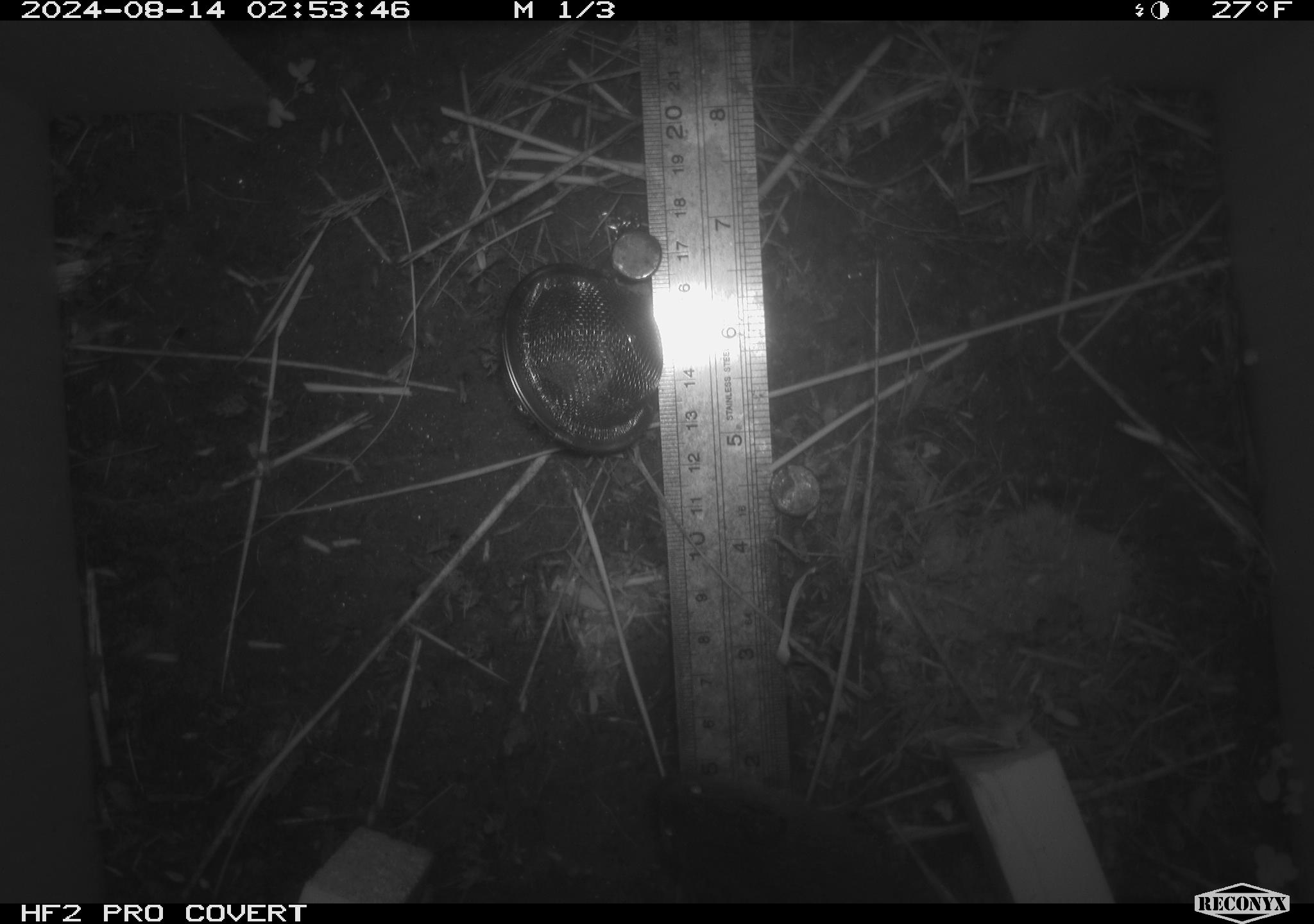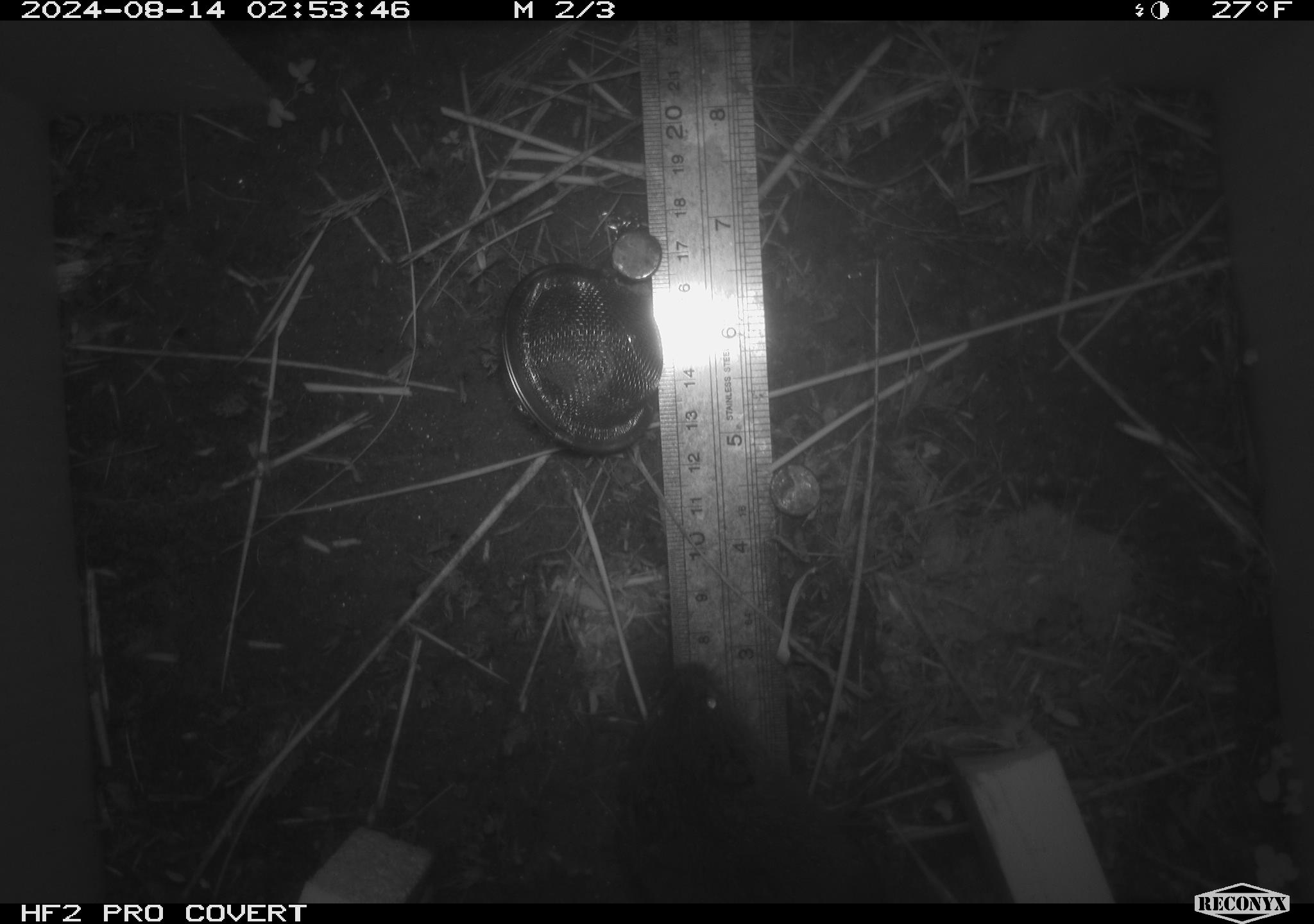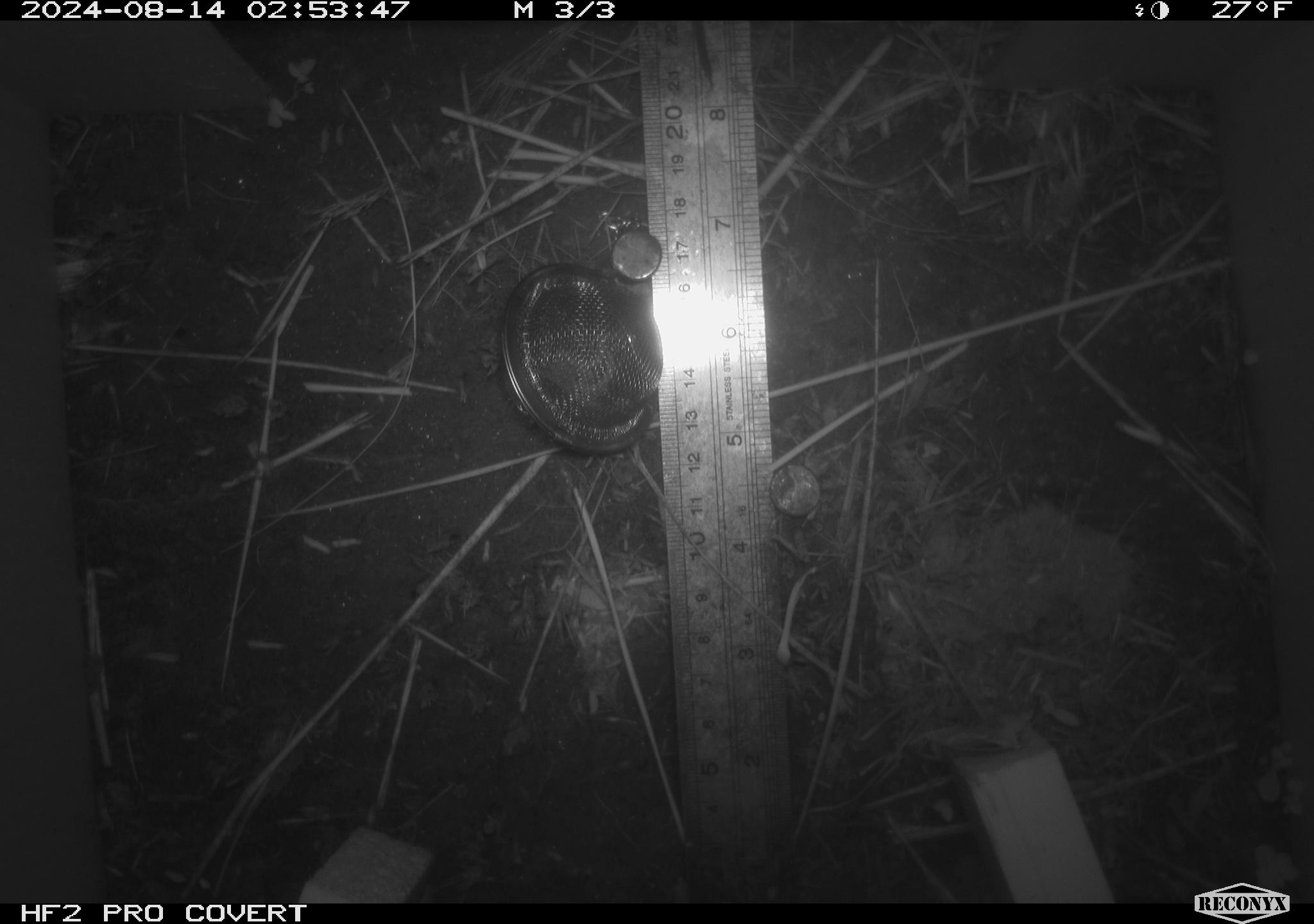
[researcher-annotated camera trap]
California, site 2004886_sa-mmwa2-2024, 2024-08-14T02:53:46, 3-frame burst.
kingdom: Animalia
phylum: Chordata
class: Mammalia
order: Rodentia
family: Cricetidae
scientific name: Arvicolinae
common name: voles, lemmings, and muskrats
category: arvicolinae subfamily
Arvicolinae subfamily (voles, lemmings, and muskrats) (Arvicolinae).